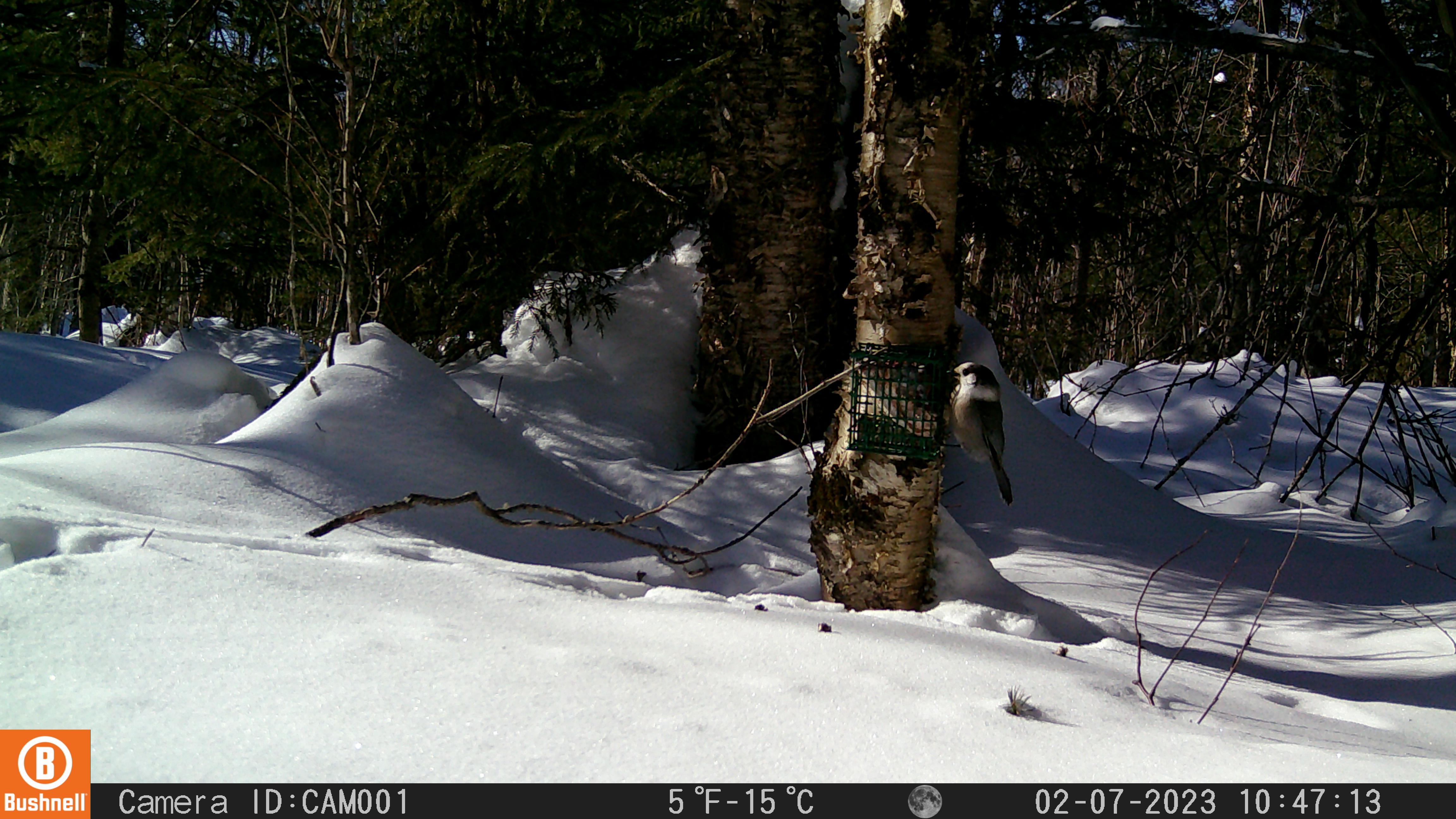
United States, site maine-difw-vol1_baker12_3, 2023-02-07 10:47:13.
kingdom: Animalia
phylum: Chordata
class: Aves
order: Passeriformes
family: Corvidae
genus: Perisoreus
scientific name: Perisoreus canadensis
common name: canada jay